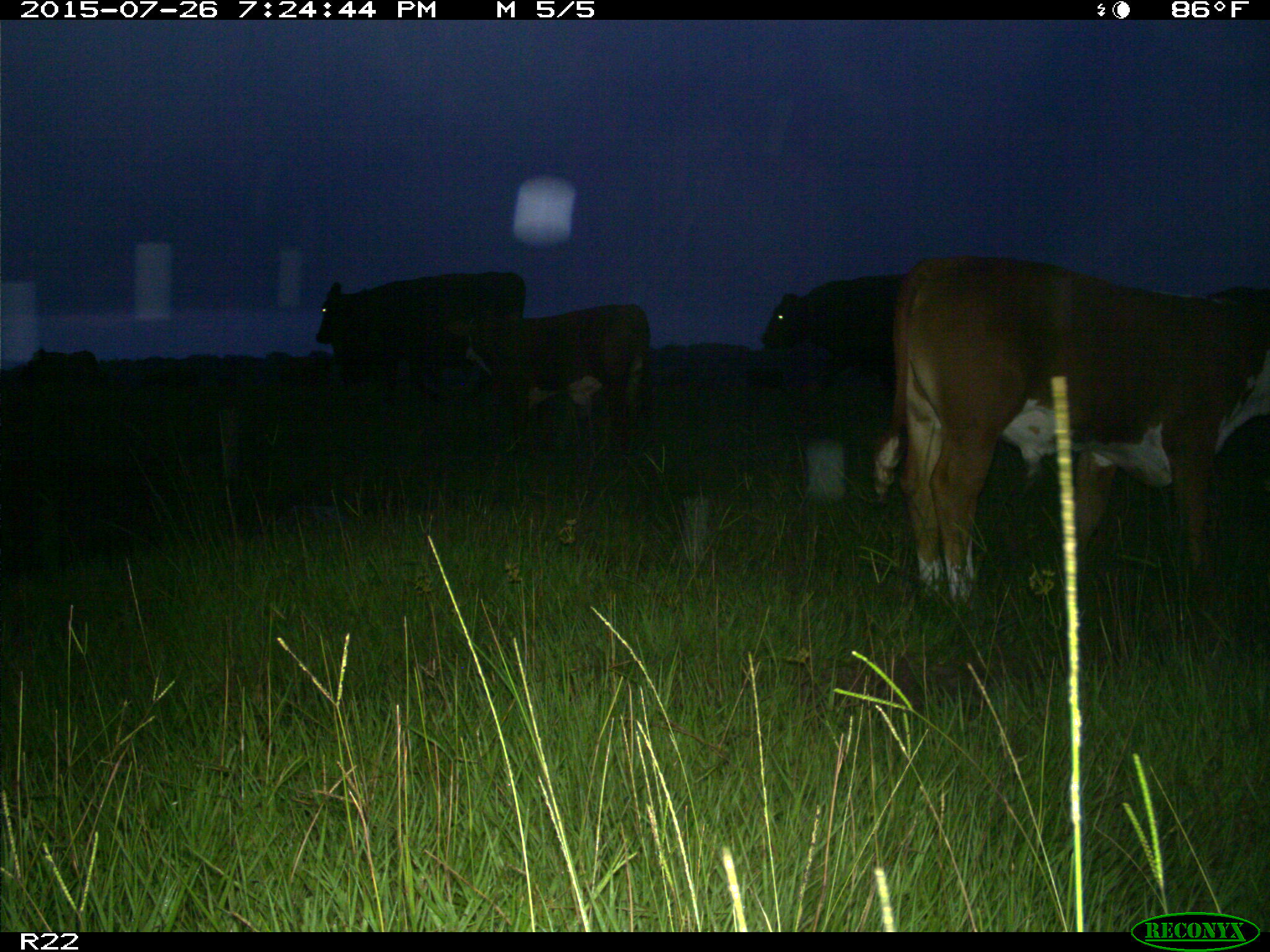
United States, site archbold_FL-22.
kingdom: Animalia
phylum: Chordata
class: Mammalia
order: Artiodactyla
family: Bovidae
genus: Bos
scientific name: Bos taurus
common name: domestic cow